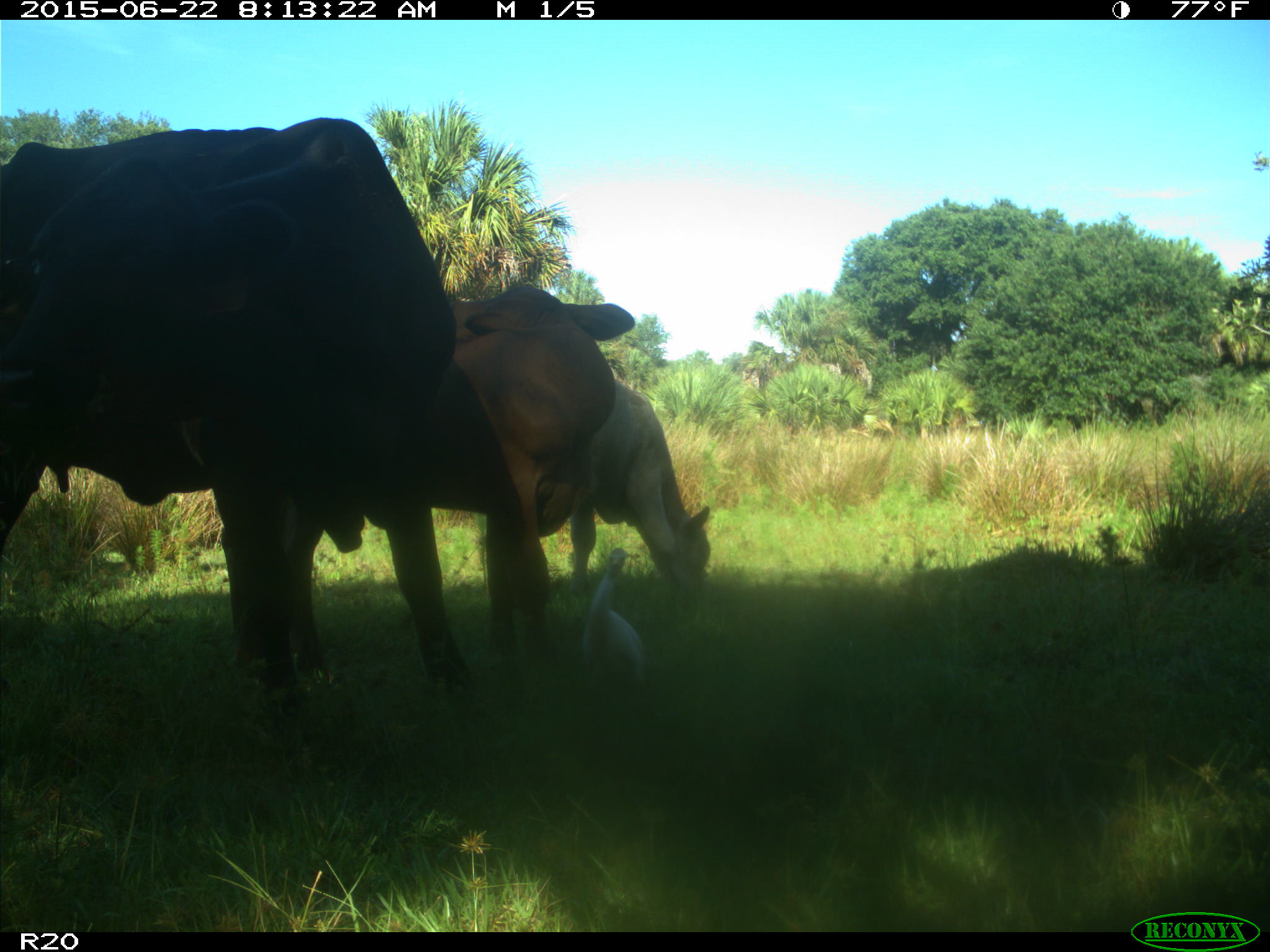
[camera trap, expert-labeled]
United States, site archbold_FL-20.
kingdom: Animalia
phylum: Chordata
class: Mammalia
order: Artiodactyla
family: Bovidae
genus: Bos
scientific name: Bos taurus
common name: domestic cow